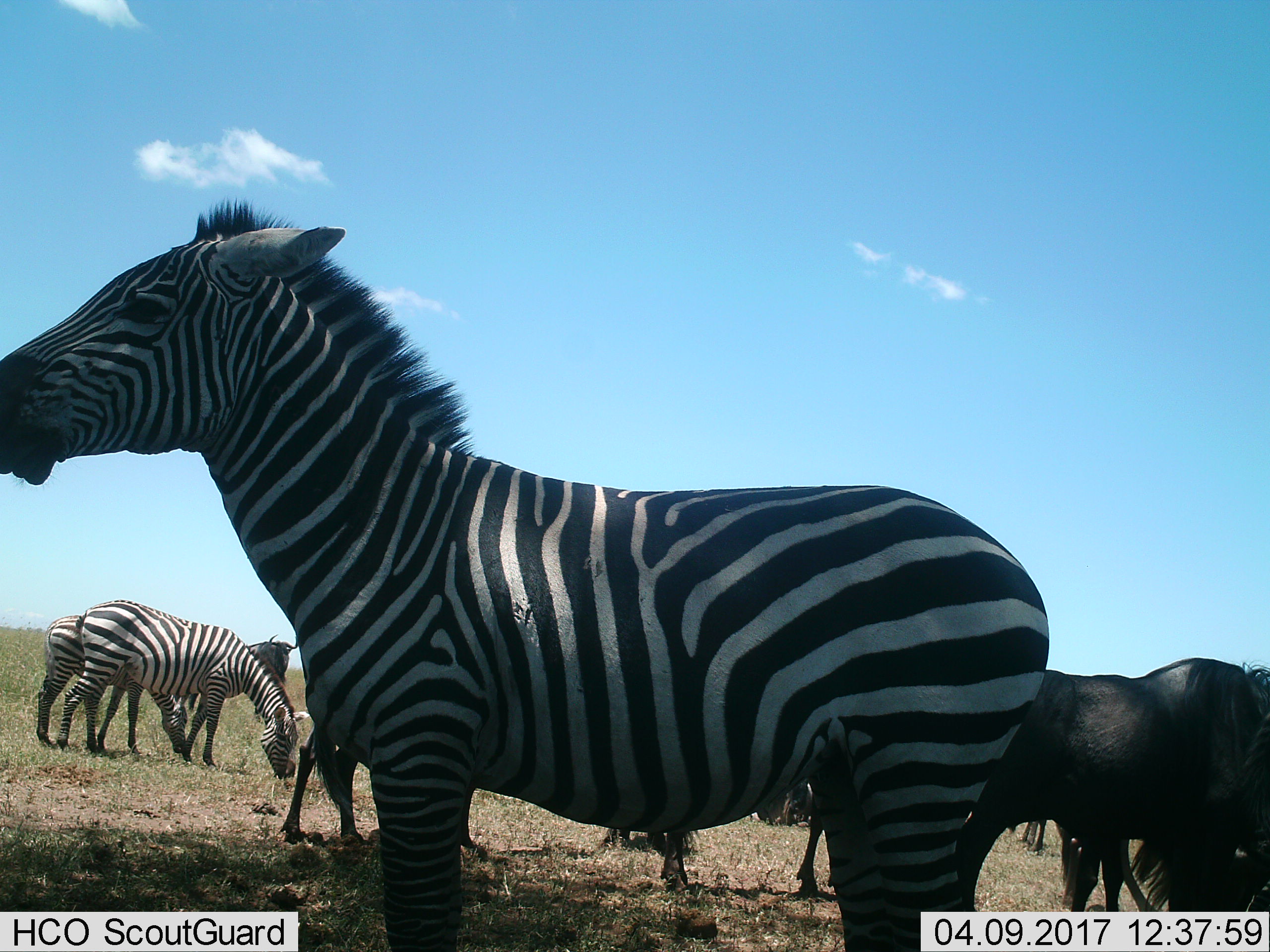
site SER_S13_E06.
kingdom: Animalia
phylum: Chordata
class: Mammalia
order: Artiodactyla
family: Bovidae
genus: Connochaetes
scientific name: Connochaetes taurinus taurinus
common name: blue wildebeest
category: wildebeestblue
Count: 5.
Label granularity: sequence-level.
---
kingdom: Animalia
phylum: Chordata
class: Mammalia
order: Perissodactyla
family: Equidae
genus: Equus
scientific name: Equus quagga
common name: plains zebra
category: zebraplains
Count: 3.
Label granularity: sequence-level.